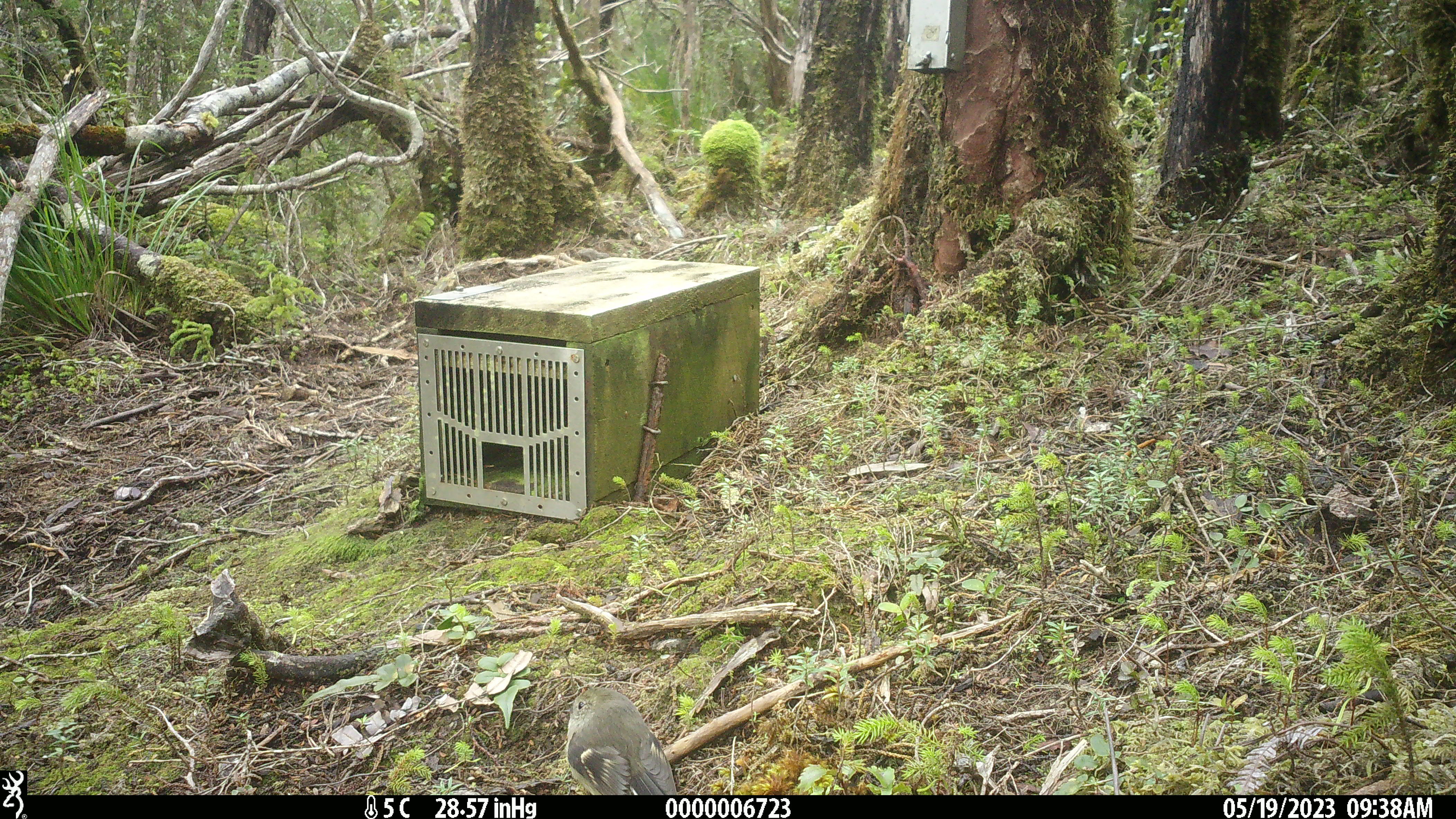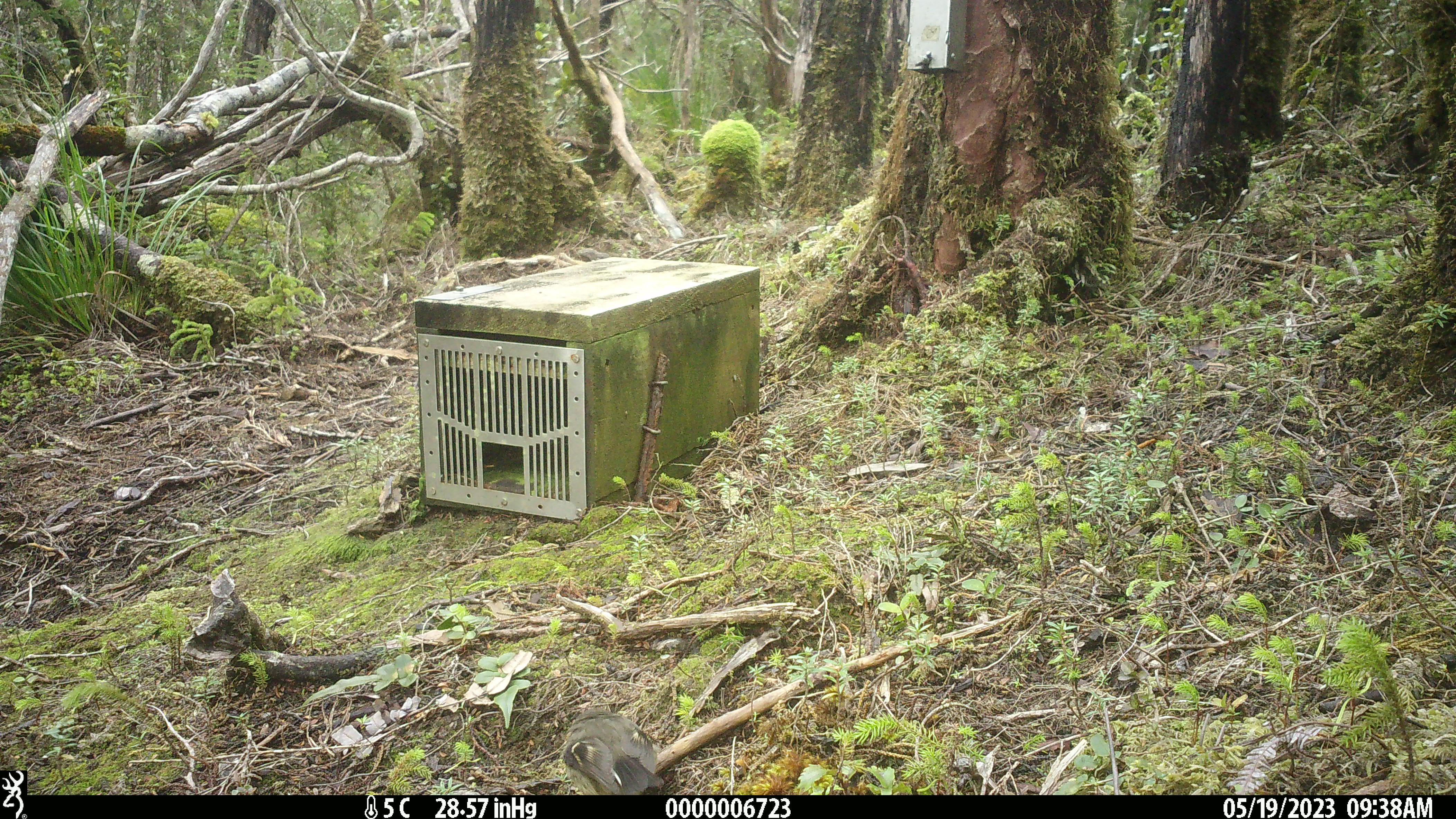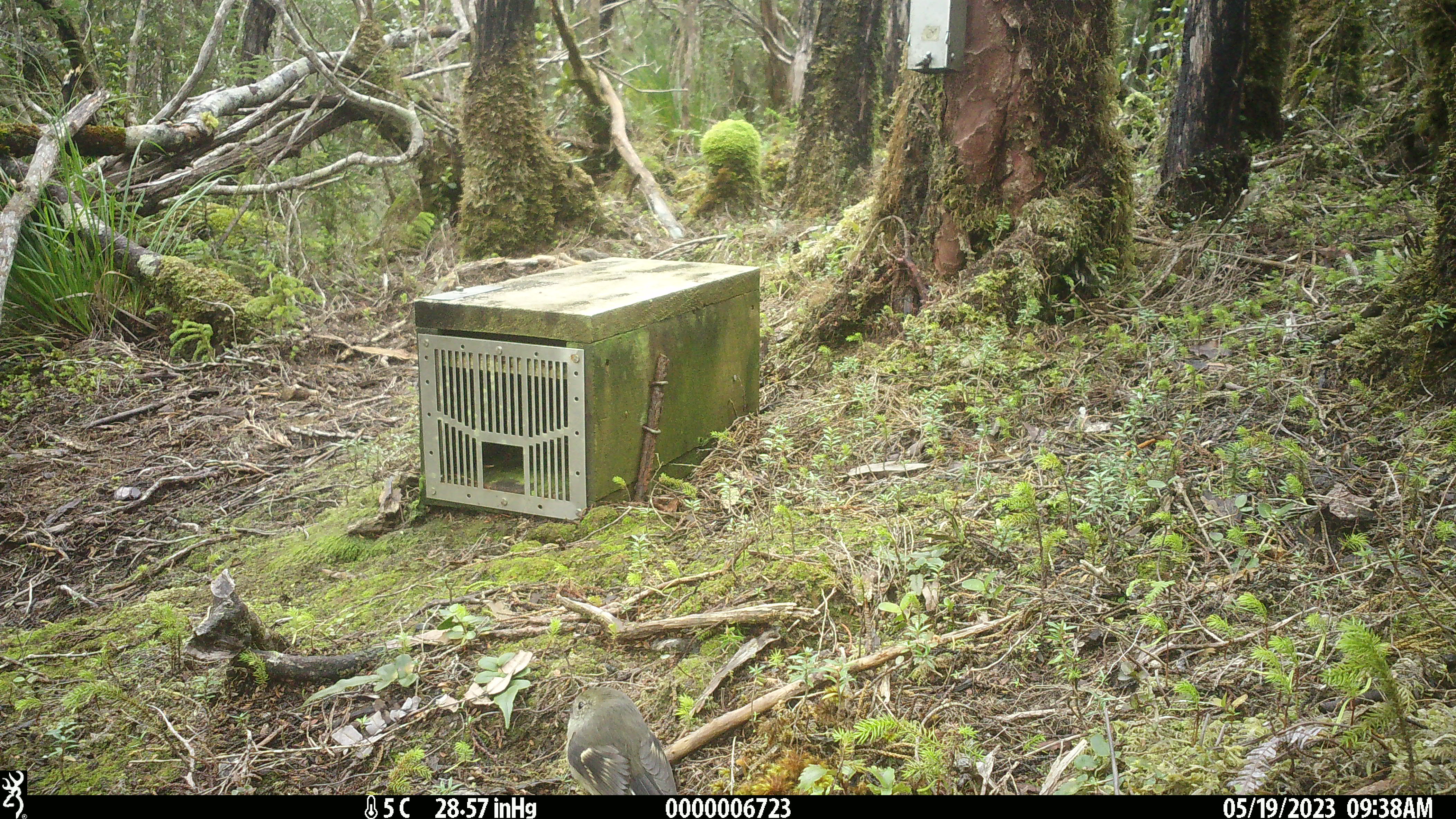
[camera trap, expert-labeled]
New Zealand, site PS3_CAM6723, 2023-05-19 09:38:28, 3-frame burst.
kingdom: Animalia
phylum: Chordata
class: Aves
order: Passeriformes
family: Petroicidae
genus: Petroica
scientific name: Petroica macrocephala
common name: tomtit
Tomtit (Petroica macrocephala).